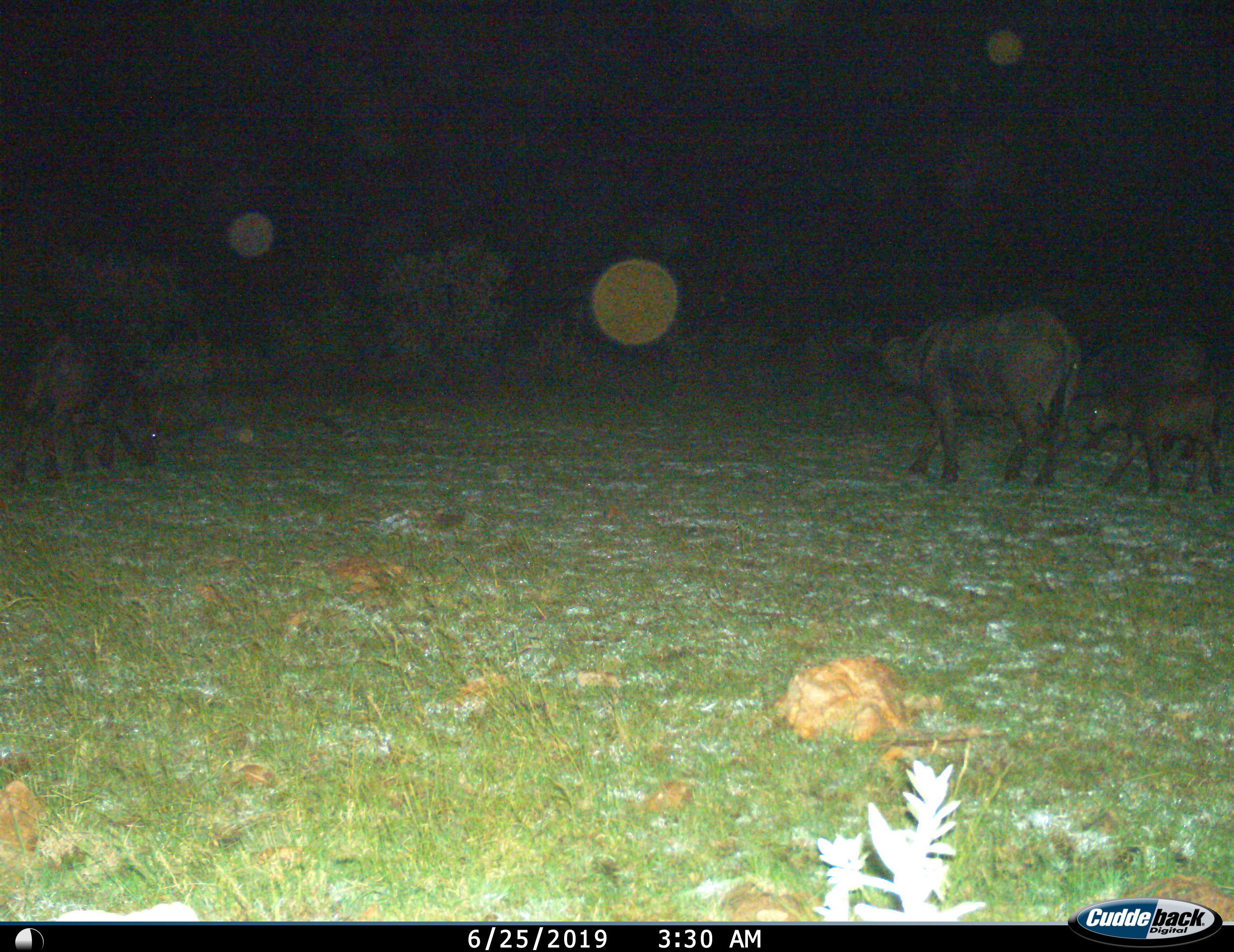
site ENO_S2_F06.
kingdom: Animalia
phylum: Chordata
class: Mammalia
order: Artiodactyla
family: Bovidae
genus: Syncerus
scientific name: Syncerus caffer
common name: african buffalo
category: buffalo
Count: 4.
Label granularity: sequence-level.